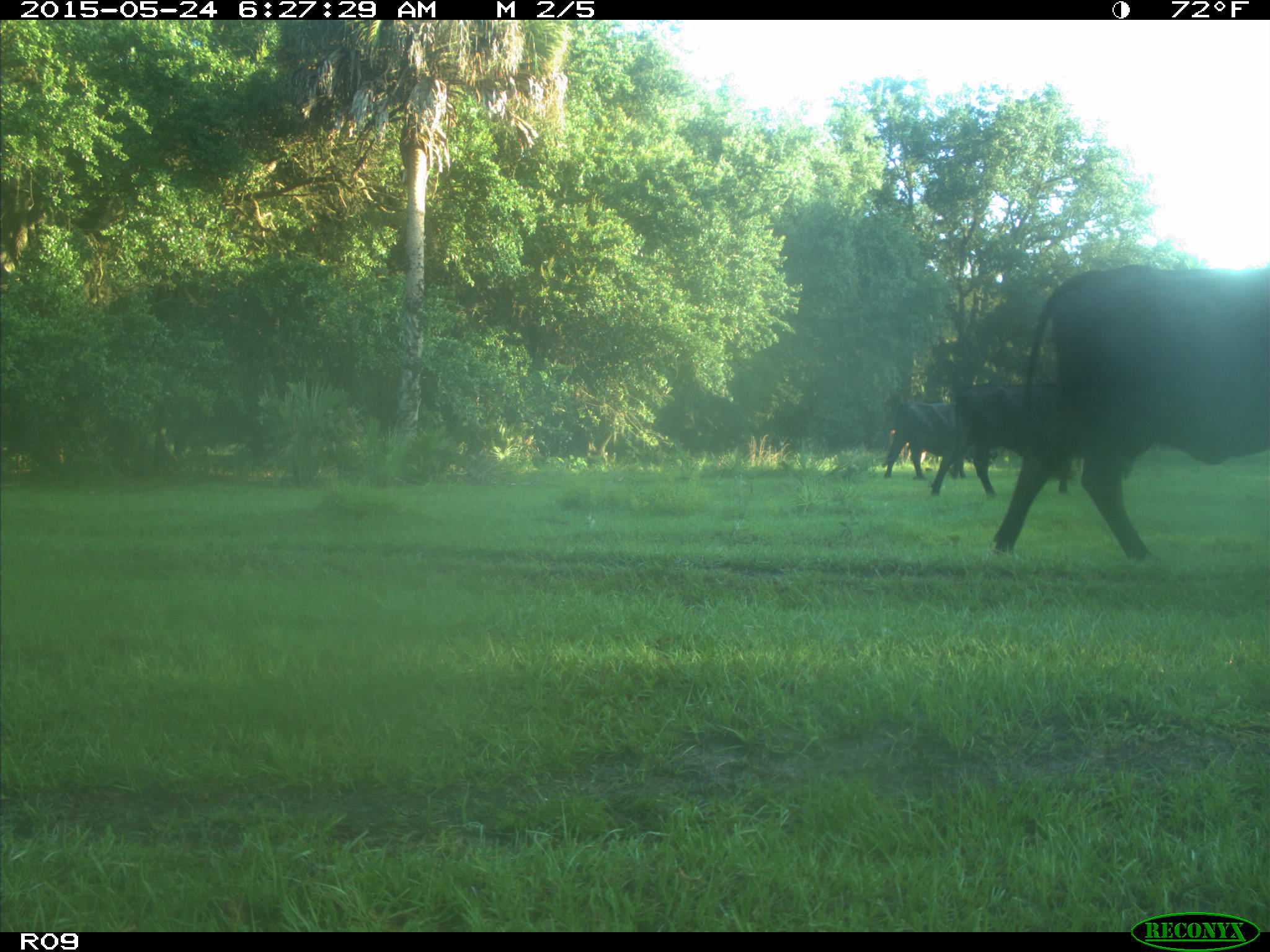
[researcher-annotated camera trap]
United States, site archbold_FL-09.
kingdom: Animalia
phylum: Chordata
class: Mammalia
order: Artiodactyla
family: Bovidae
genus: Bos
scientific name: Bos taurus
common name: domestic cow